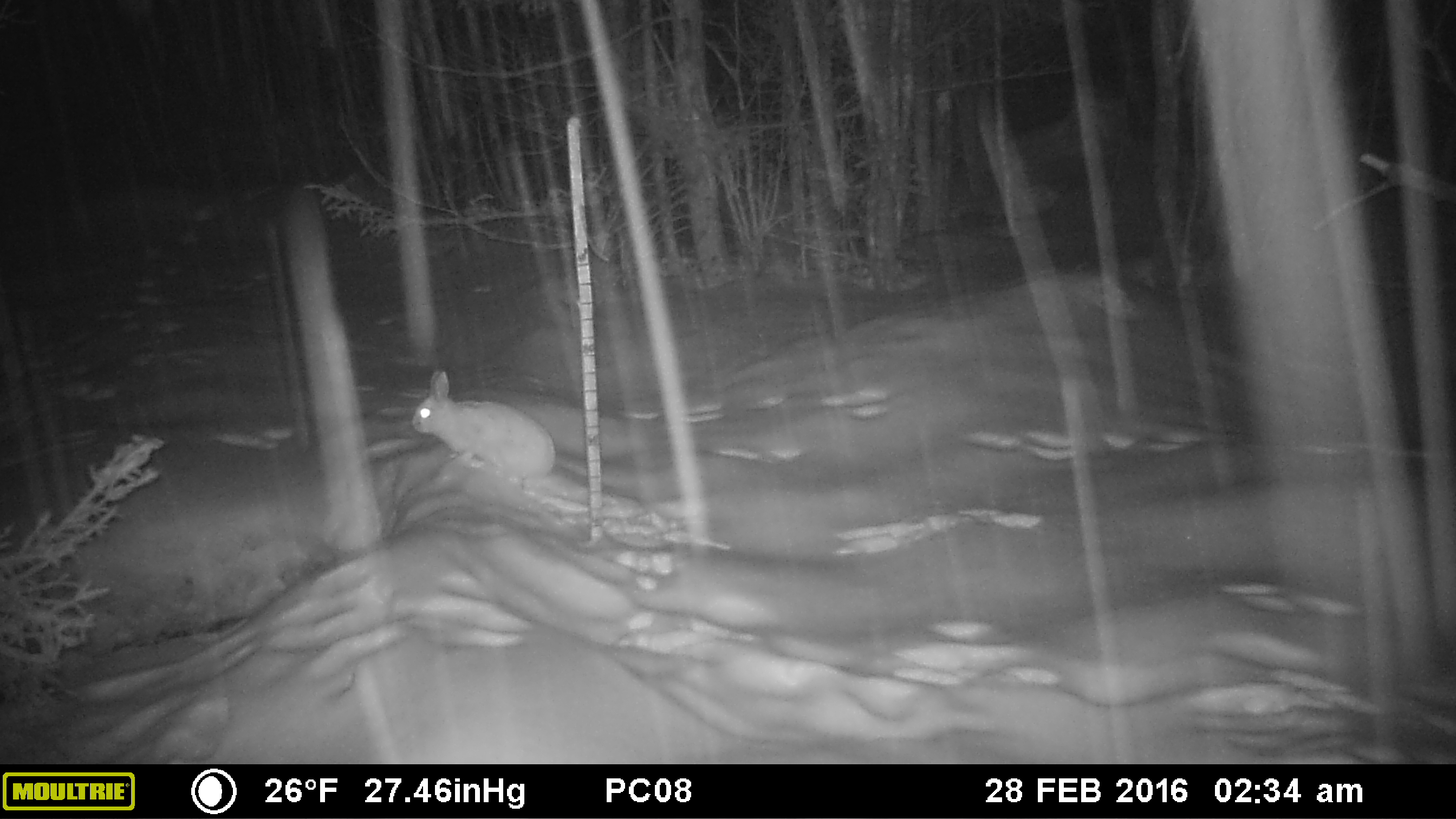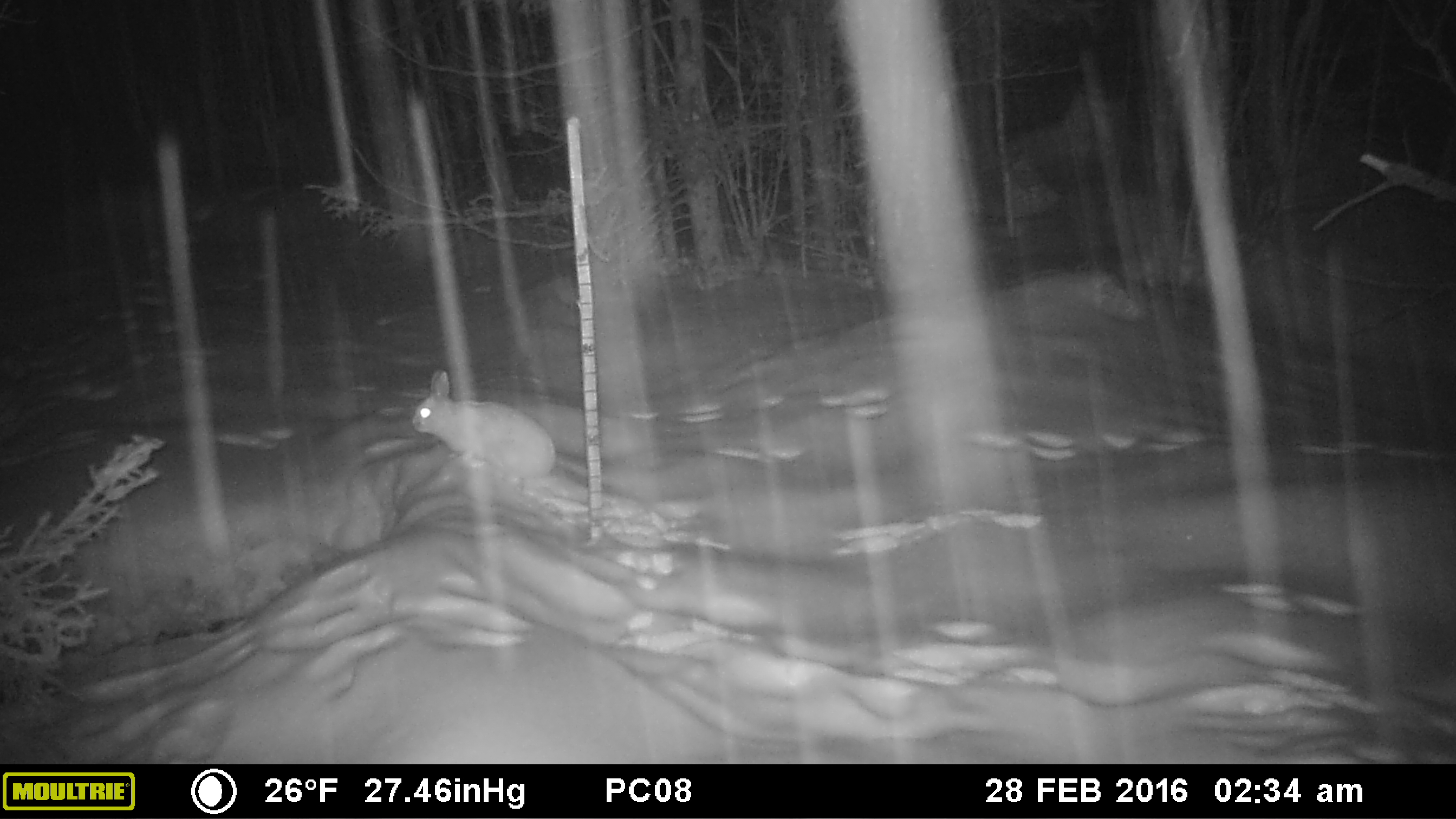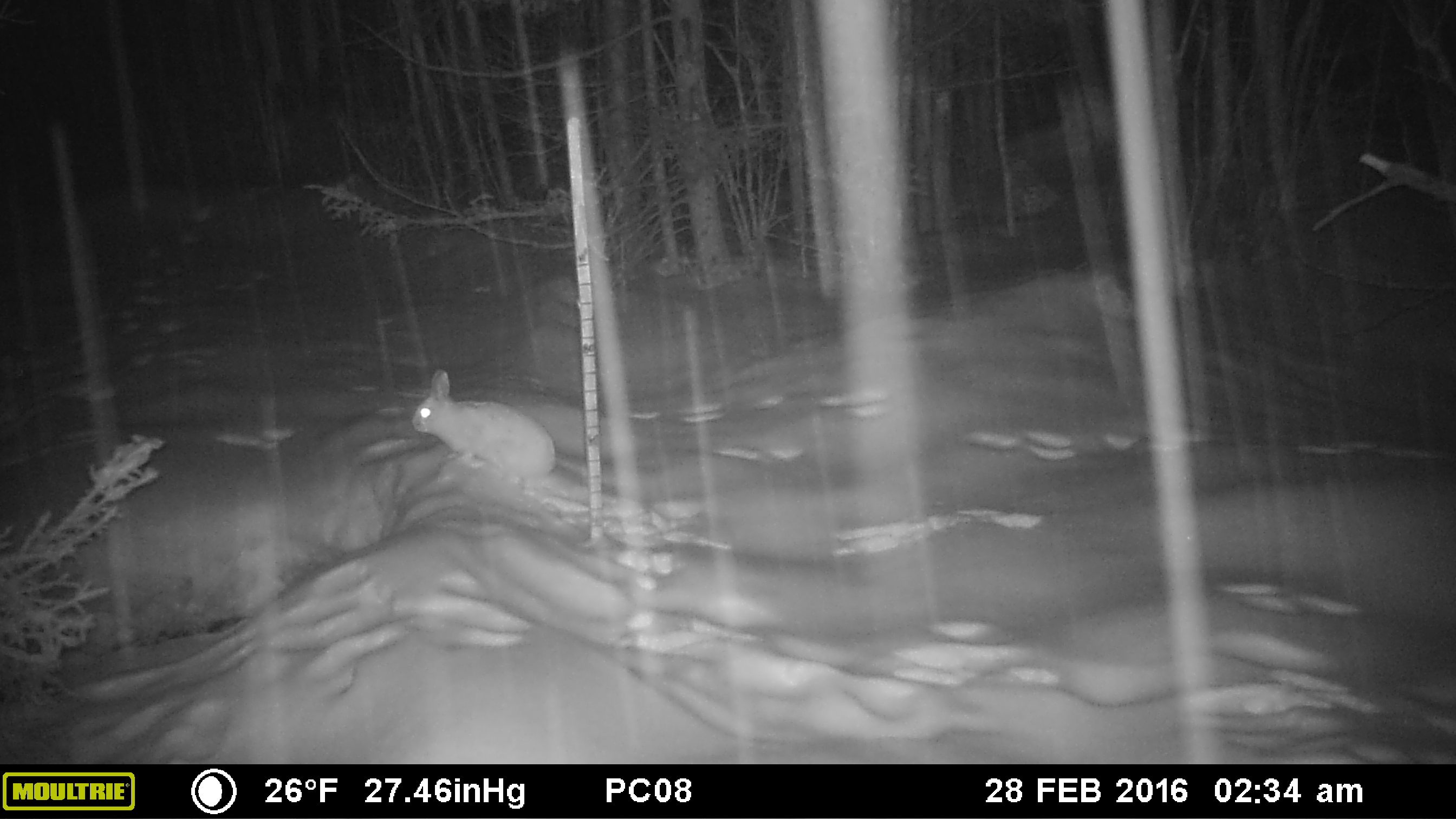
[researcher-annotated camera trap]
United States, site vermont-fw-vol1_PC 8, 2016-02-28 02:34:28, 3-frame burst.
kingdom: Animalia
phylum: Chordata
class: Mammalia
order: Lagomorpha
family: Leporidae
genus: Lepus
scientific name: Lepus americanus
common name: snowshoe hare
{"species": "snowshoe hare (Lepus americanus)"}